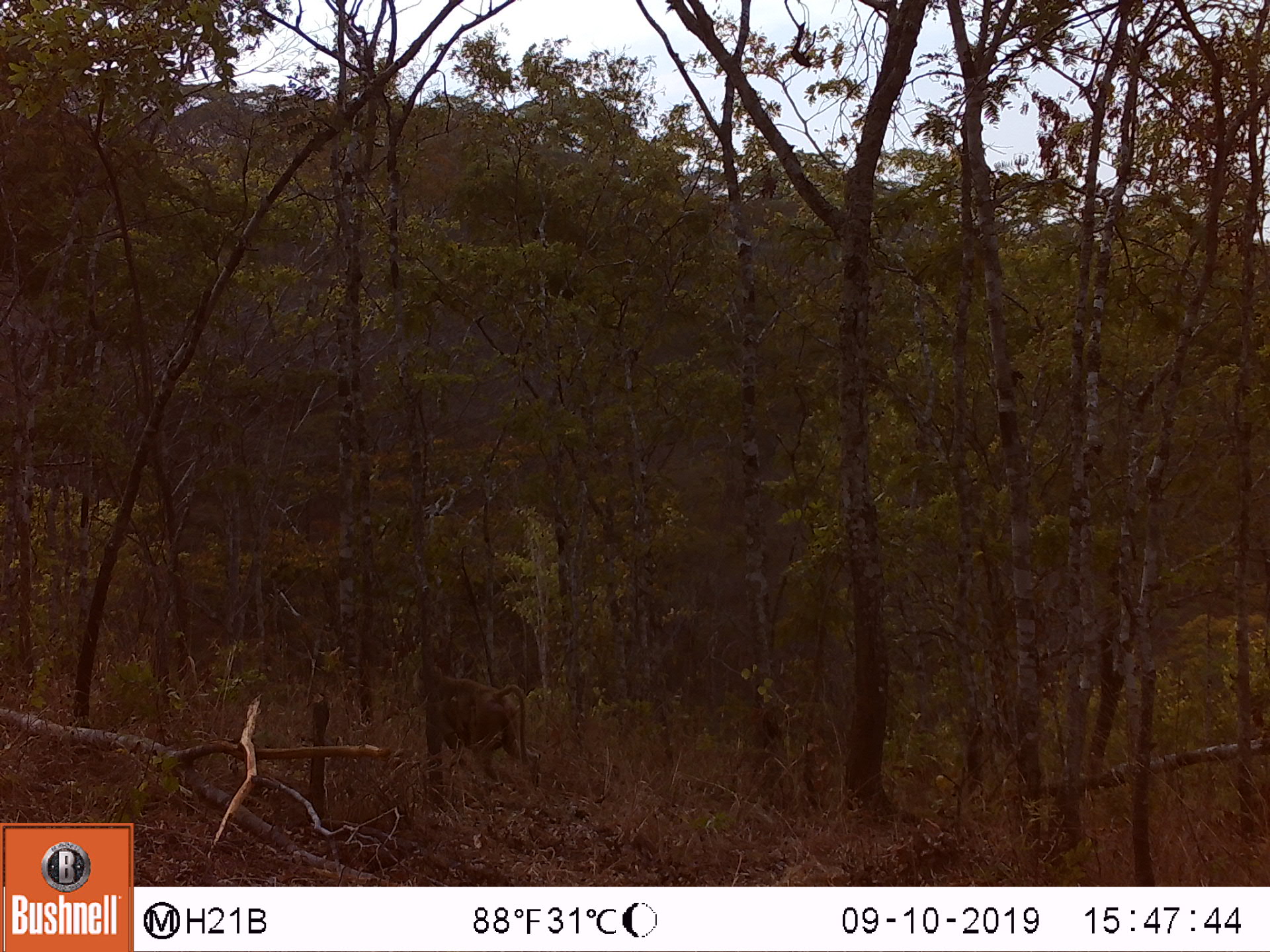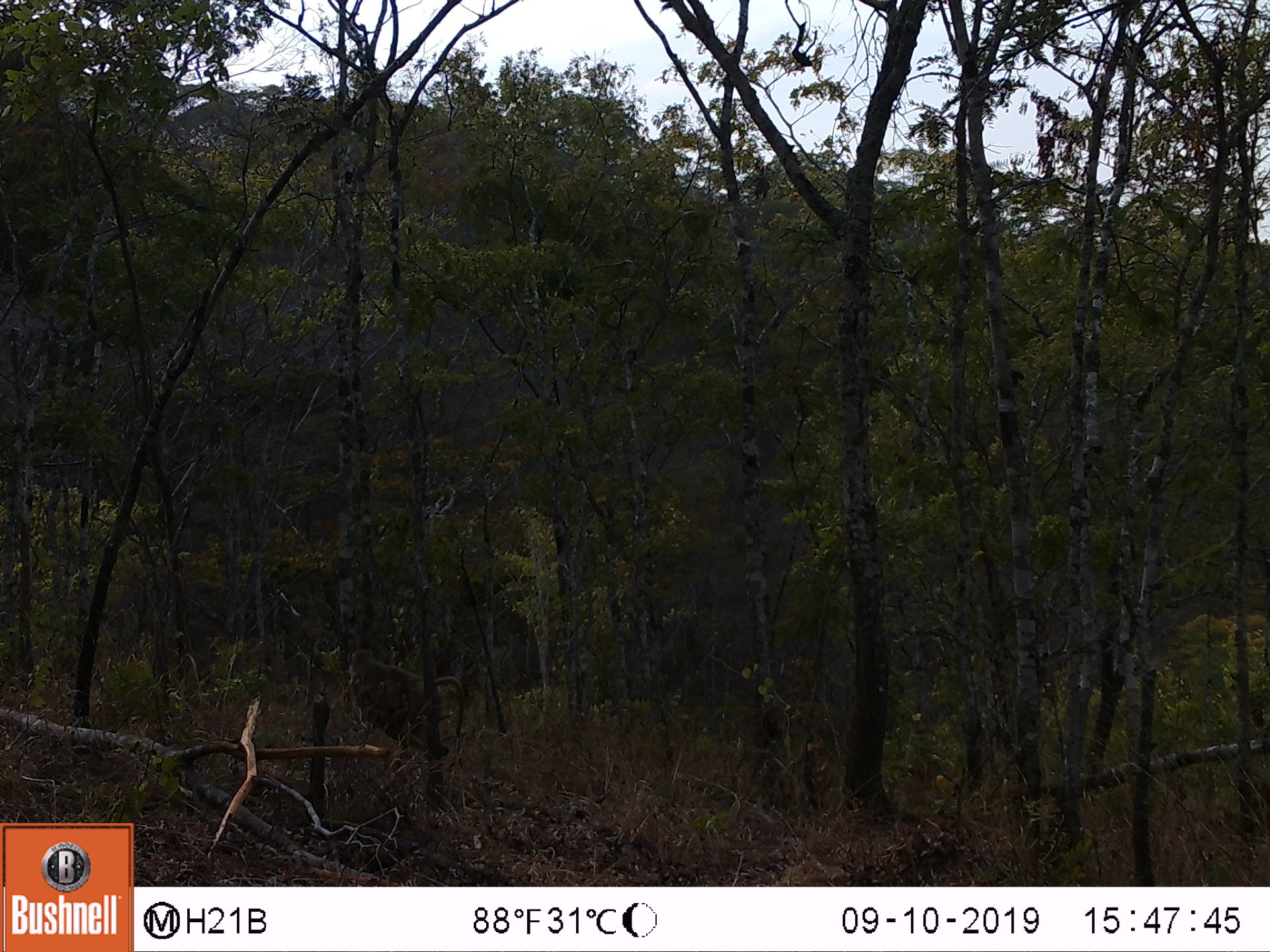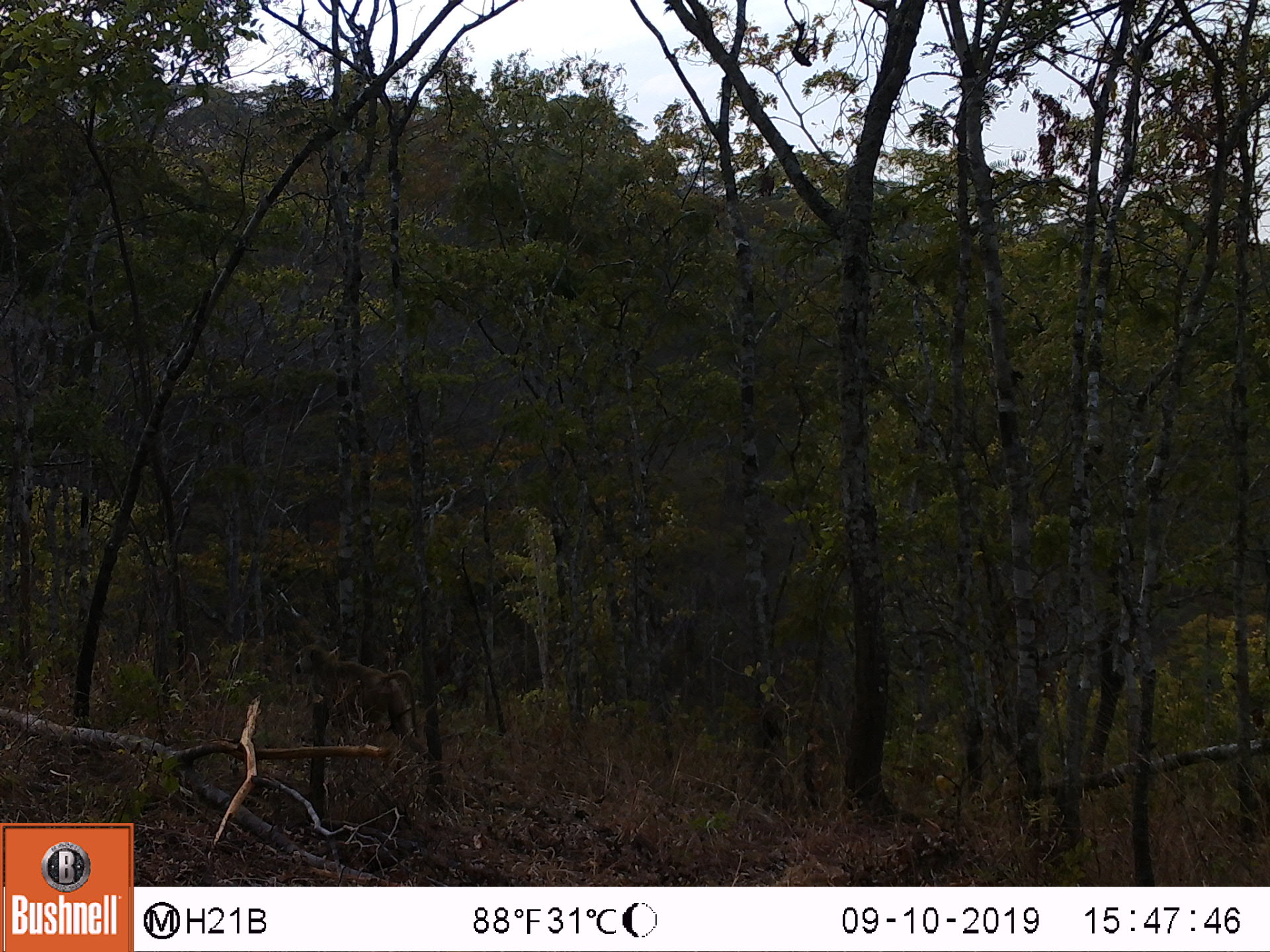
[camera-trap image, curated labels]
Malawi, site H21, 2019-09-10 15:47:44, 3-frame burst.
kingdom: Animalia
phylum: Chordata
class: Mammalia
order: Primates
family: Cercopithecidae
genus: Papio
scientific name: Papio cynocephalus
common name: yellow baboon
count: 1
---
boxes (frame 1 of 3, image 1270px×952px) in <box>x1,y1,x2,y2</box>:
yellow baboon: <box>403,659,529,781</box>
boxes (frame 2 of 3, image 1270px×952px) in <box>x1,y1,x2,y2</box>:
yellow baboon: <box>342,646,469,752</box>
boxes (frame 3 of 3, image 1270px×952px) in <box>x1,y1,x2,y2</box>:
yellow baboon: <box>288,644,423,745</box>